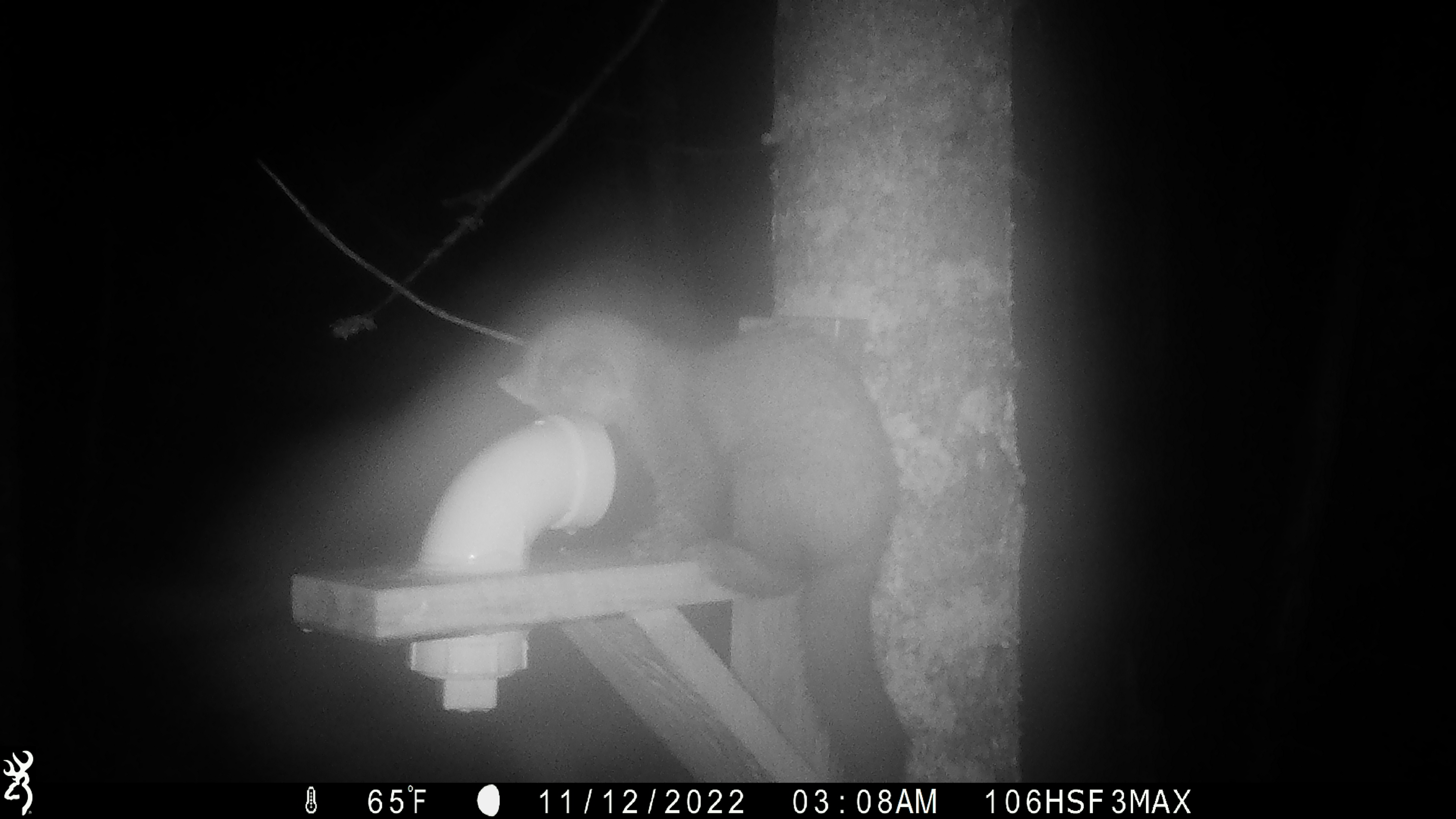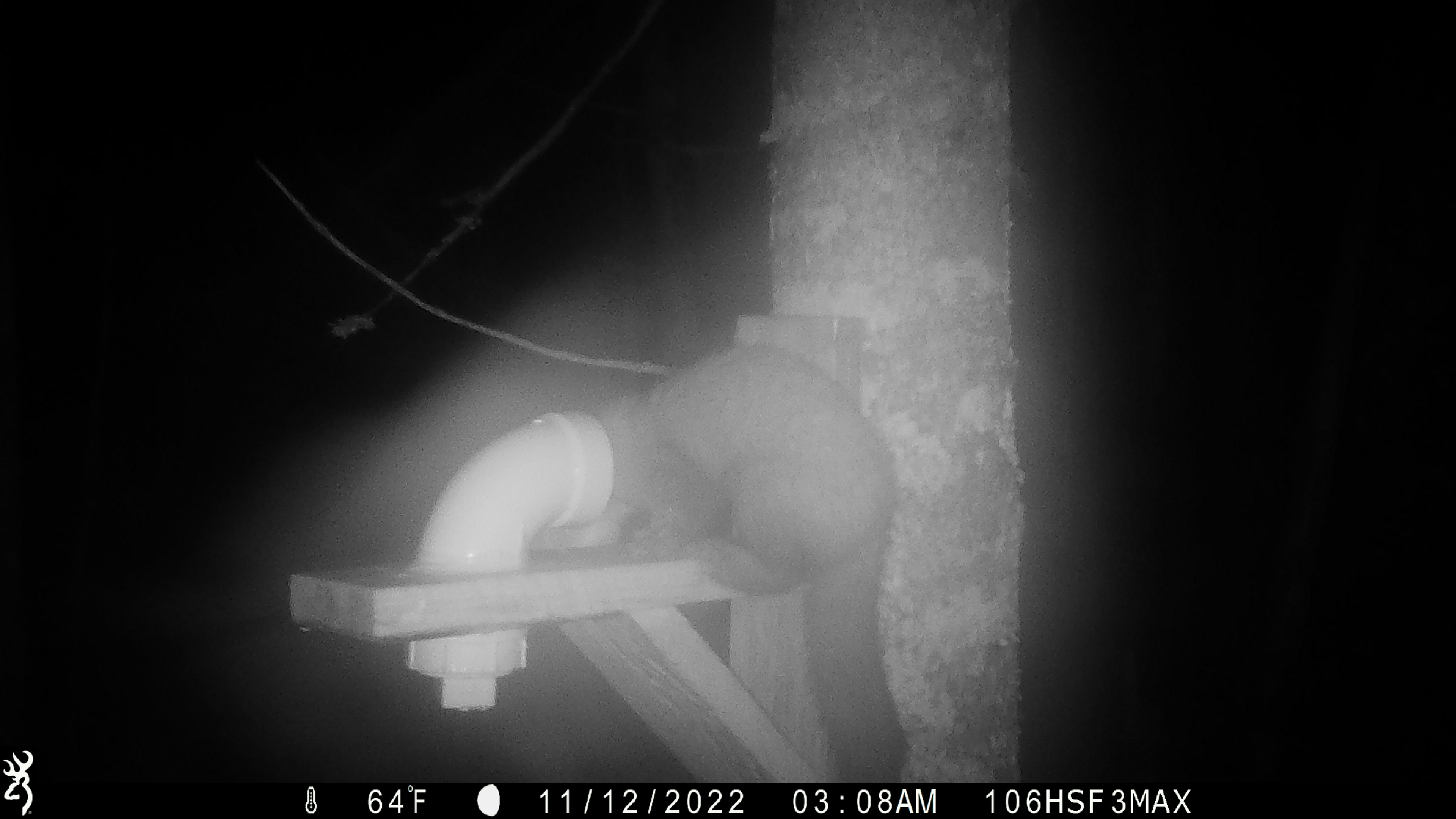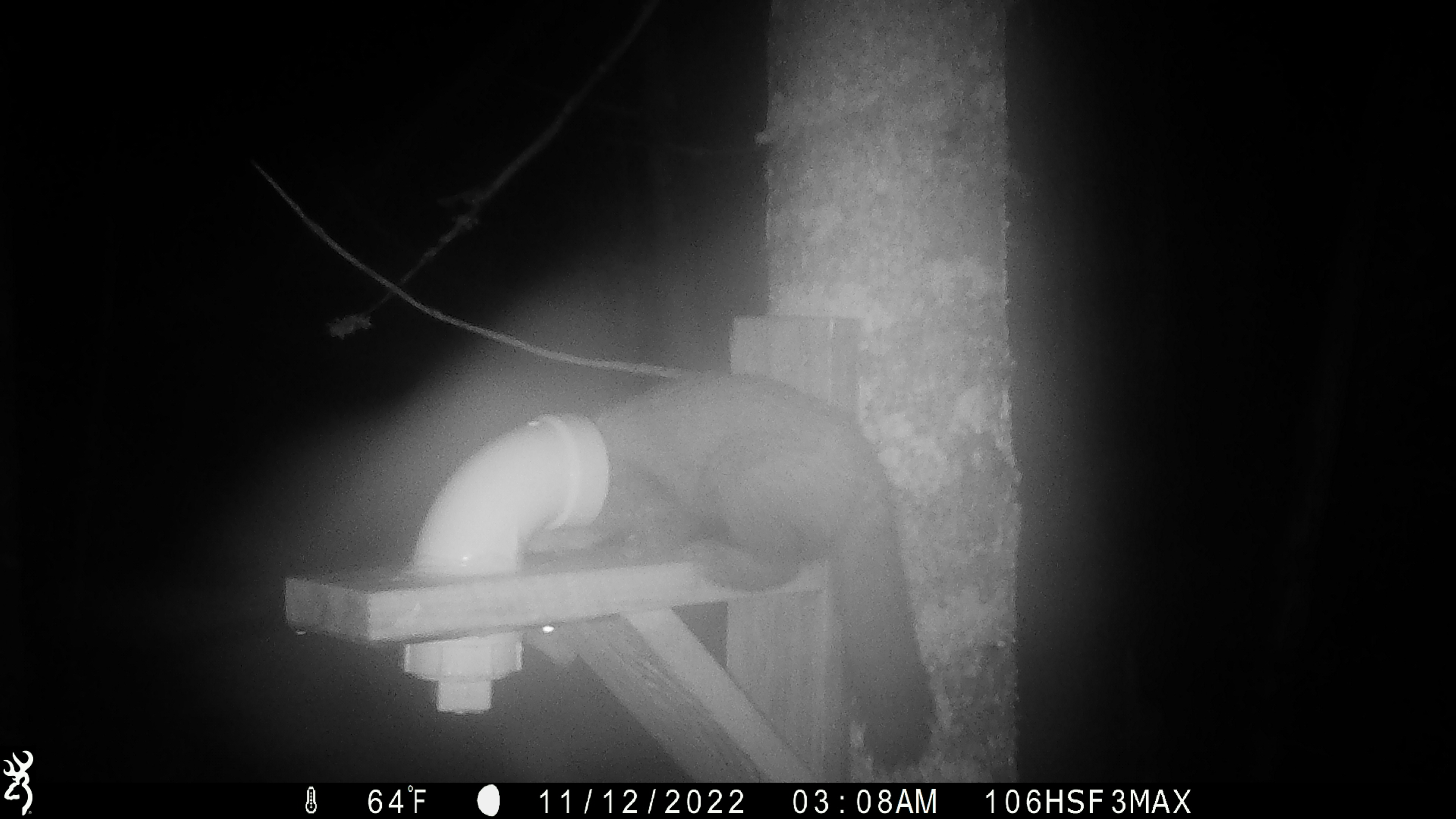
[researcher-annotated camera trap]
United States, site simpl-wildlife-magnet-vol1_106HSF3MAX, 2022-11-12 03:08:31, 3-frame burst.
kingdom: Animalia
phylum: Chordata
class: Mammalia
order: Carnivora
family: Mustelidae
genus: Martes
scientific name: Martes americana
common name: american marten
American marten (Martes americana).